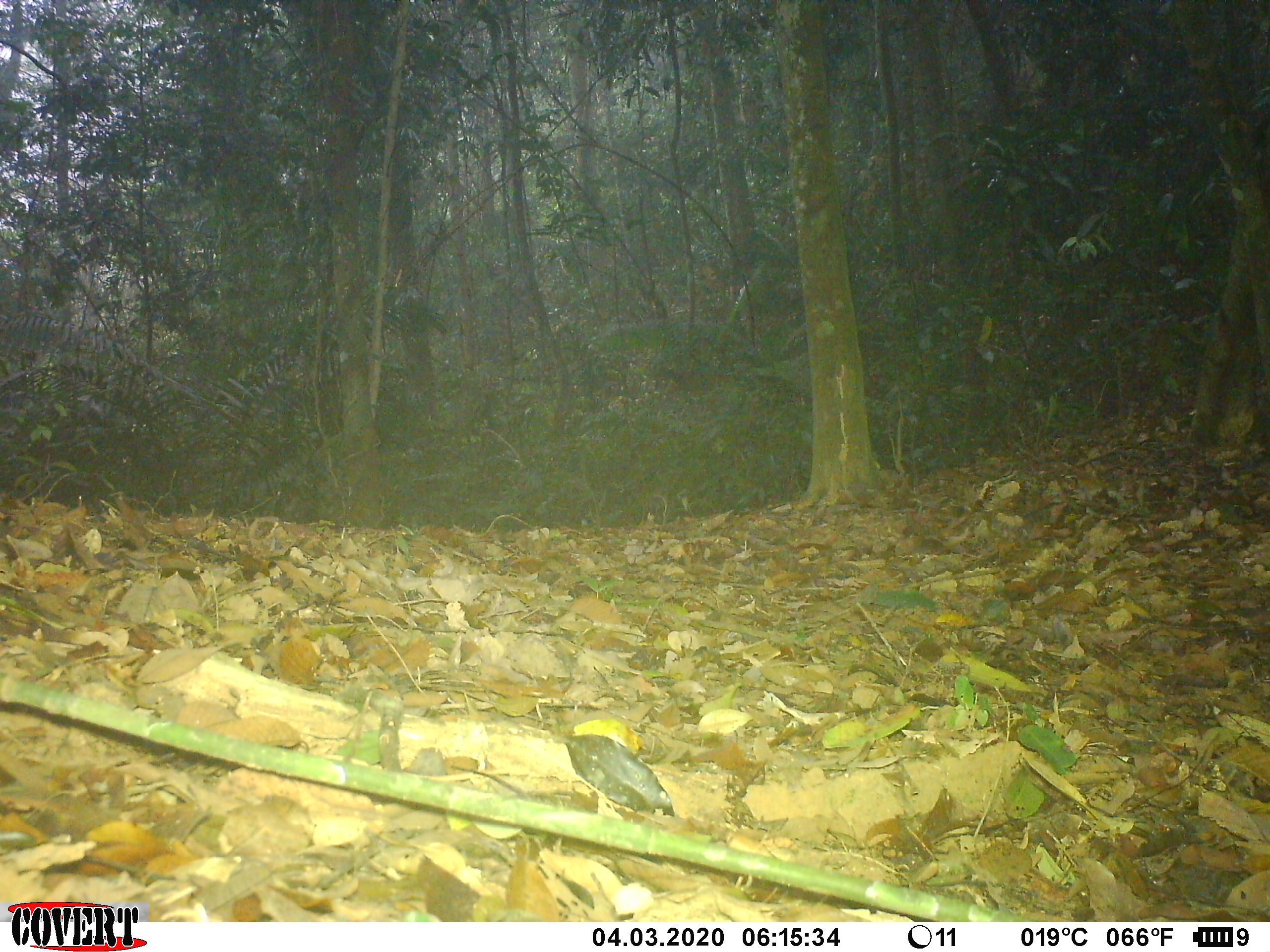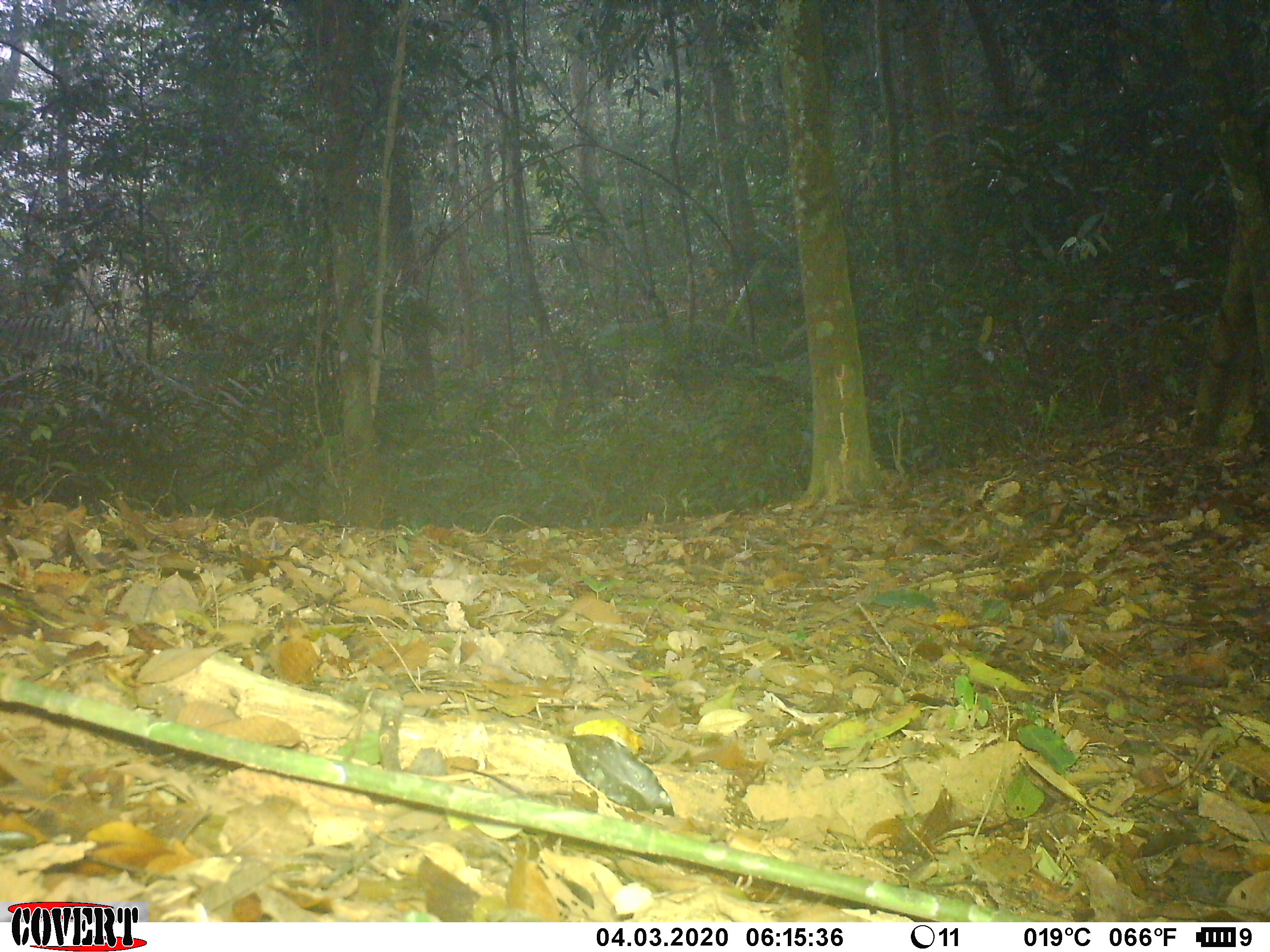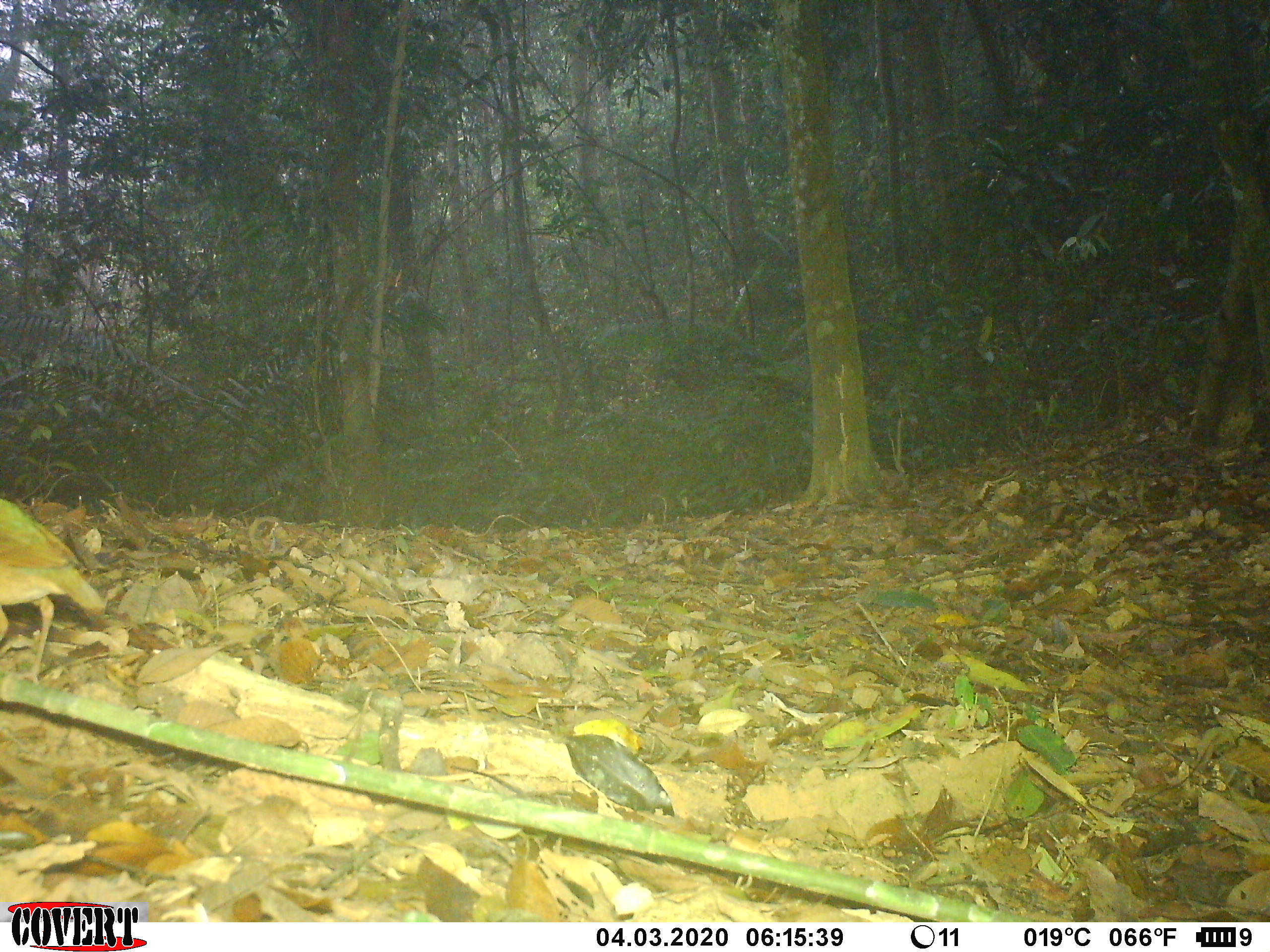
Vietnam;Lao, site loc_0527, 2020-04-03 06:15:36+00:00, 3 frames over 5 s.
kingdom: Animalia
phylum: Chordata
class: Aves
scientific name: Aves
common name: bird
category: unidentified bird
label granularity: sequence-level